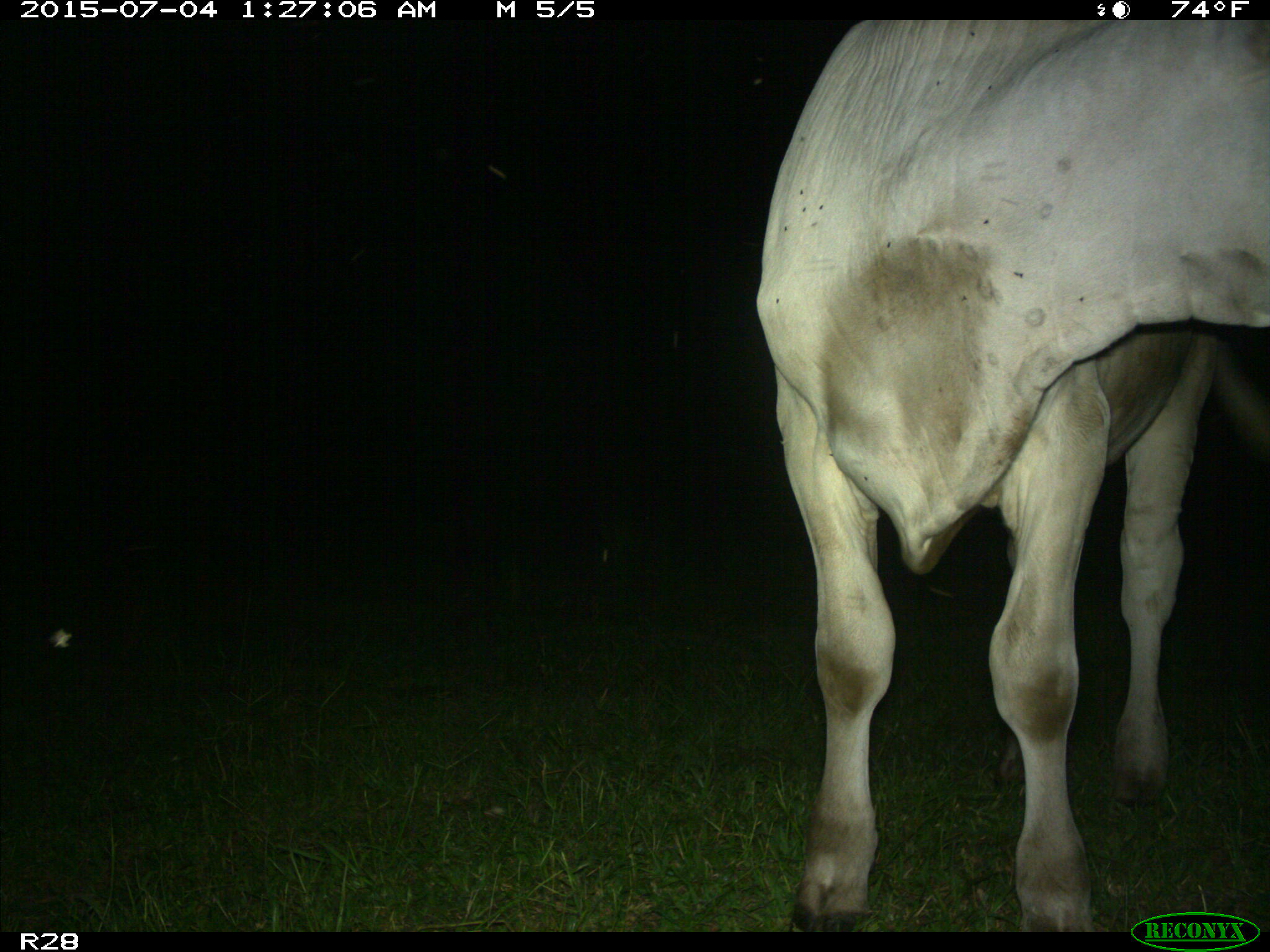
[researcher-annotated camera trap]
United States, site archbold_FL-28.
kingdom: Animalia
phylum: Chordata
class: Mammalia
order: Artiodactyla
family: Bovidae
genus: Bos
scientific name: Bos taurus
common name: domestic cow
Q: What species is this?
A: Bos taurus (domestic cow).